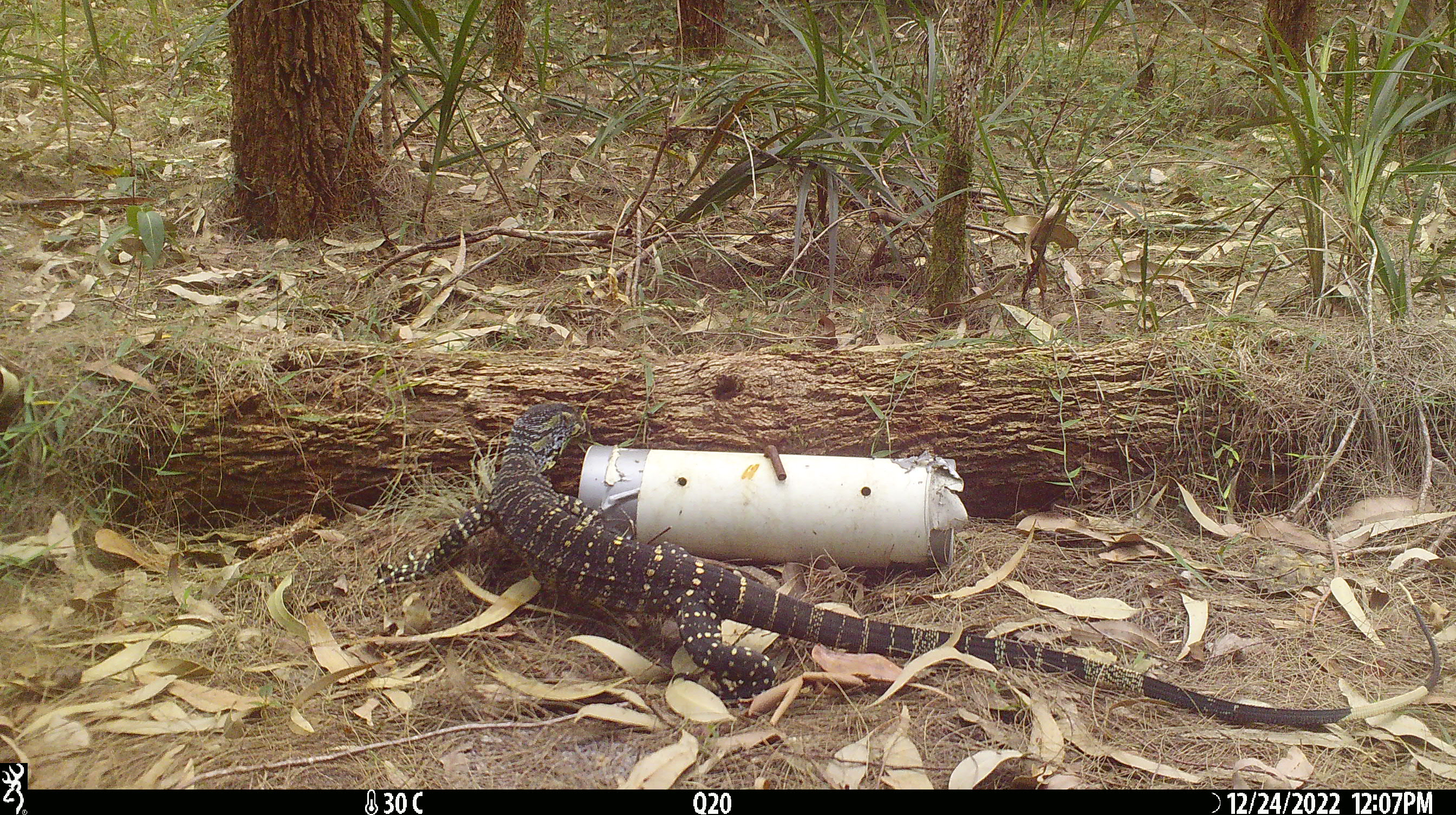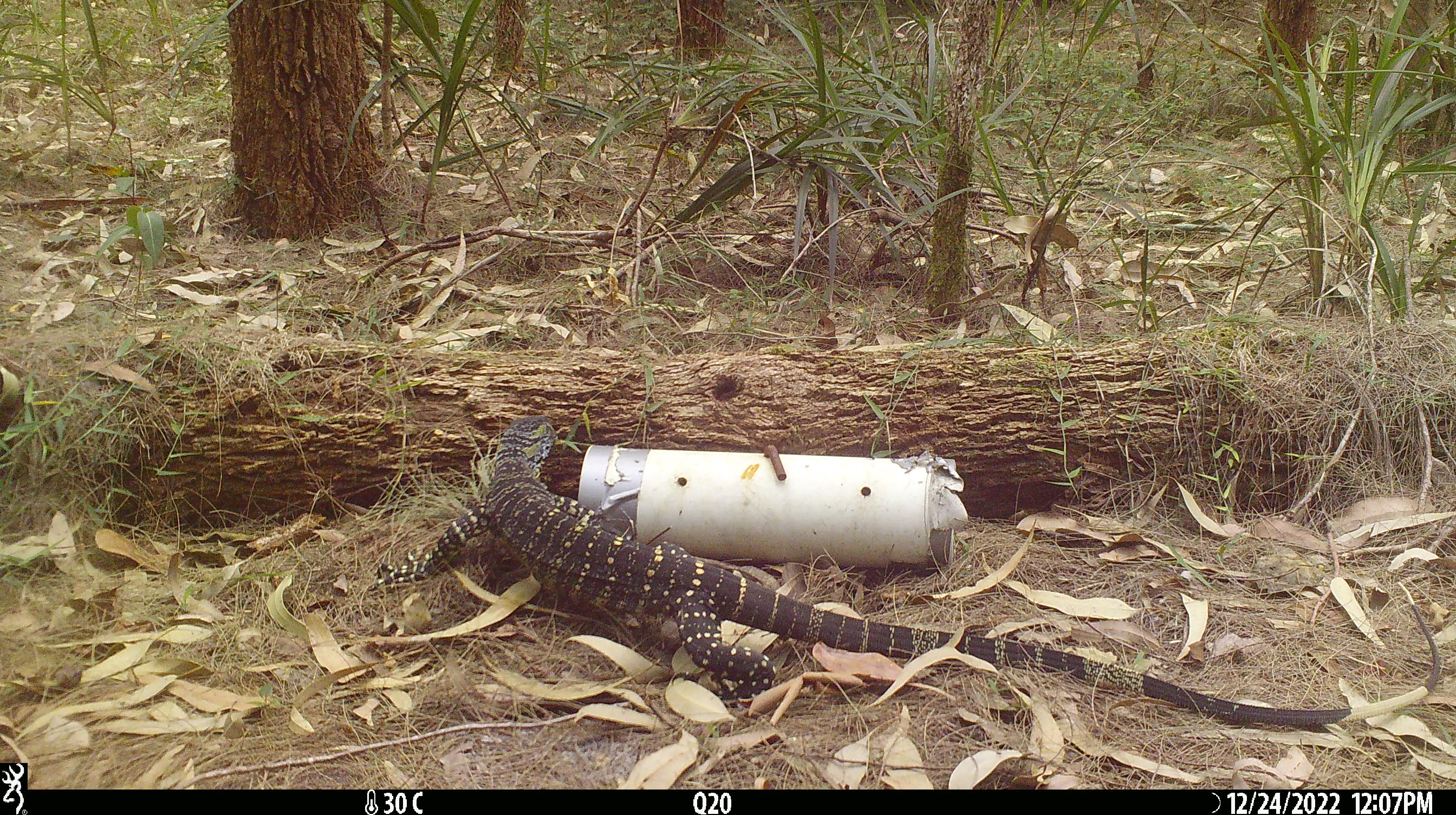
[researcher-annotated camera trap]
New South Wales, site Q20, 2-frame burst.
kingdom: Animalia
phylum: Chordata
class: Reptilia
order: Squamata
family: Varanidae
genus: Varanus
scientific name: Varanus varius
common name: lace monitor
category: goanna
Goanna (lace monitor) (Varanus varius).